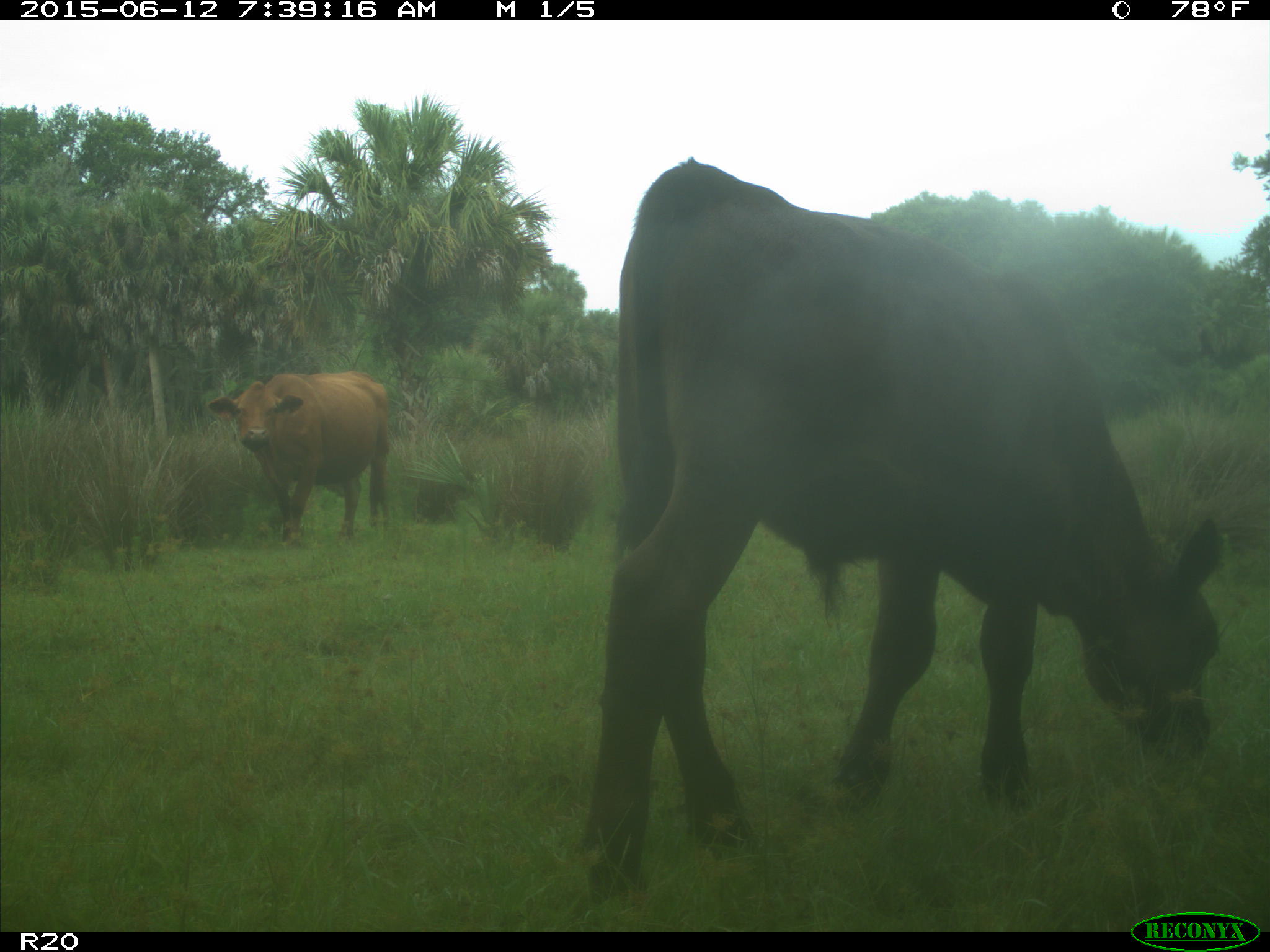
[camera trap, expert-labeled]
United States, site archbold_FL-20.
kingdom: Animalia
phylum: Chordata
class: Mammalia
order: Artiodactyla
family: Bovidae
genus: Bos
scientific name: Bos taurus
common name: domestic cow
Bos taurus (domestic cow).